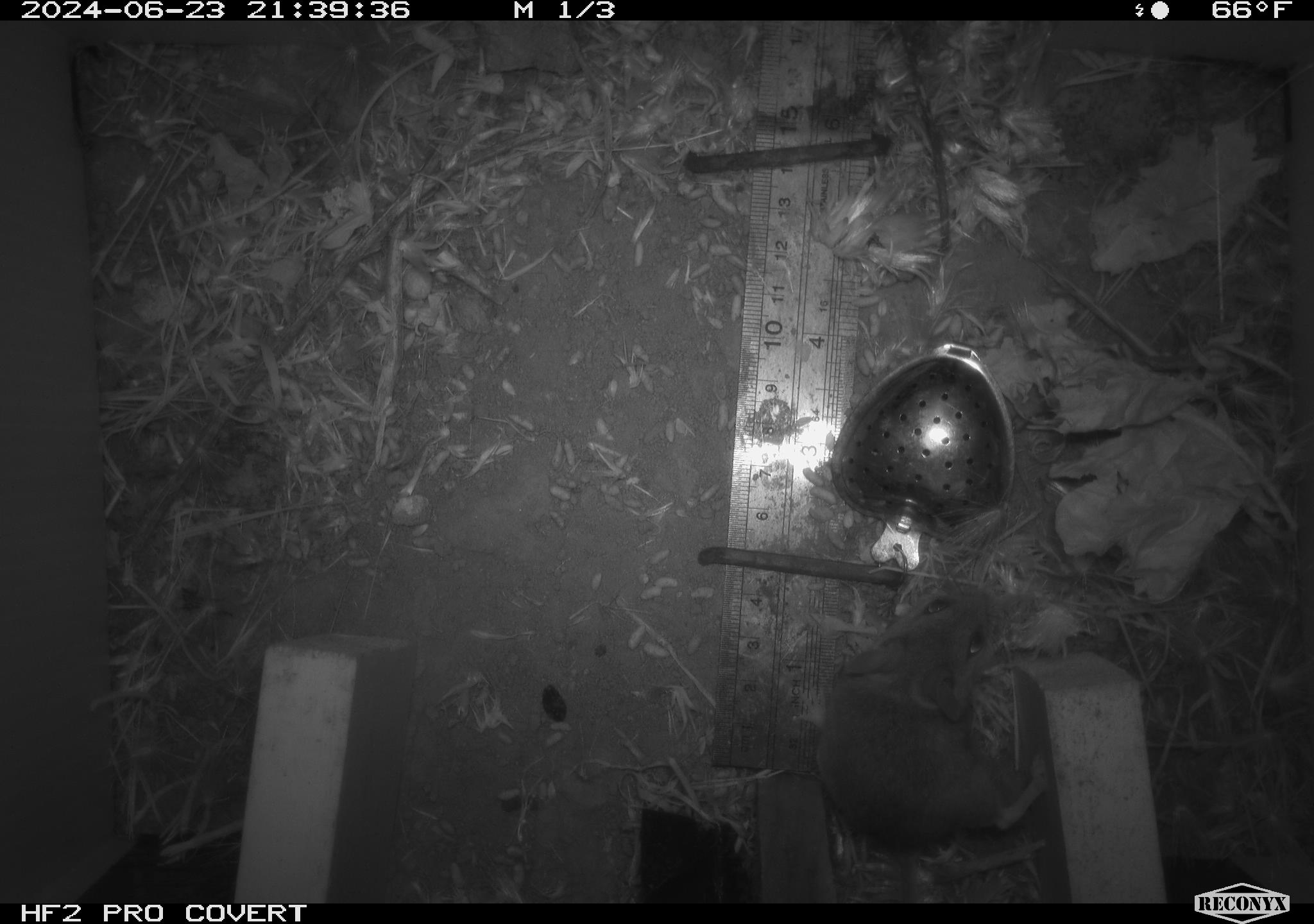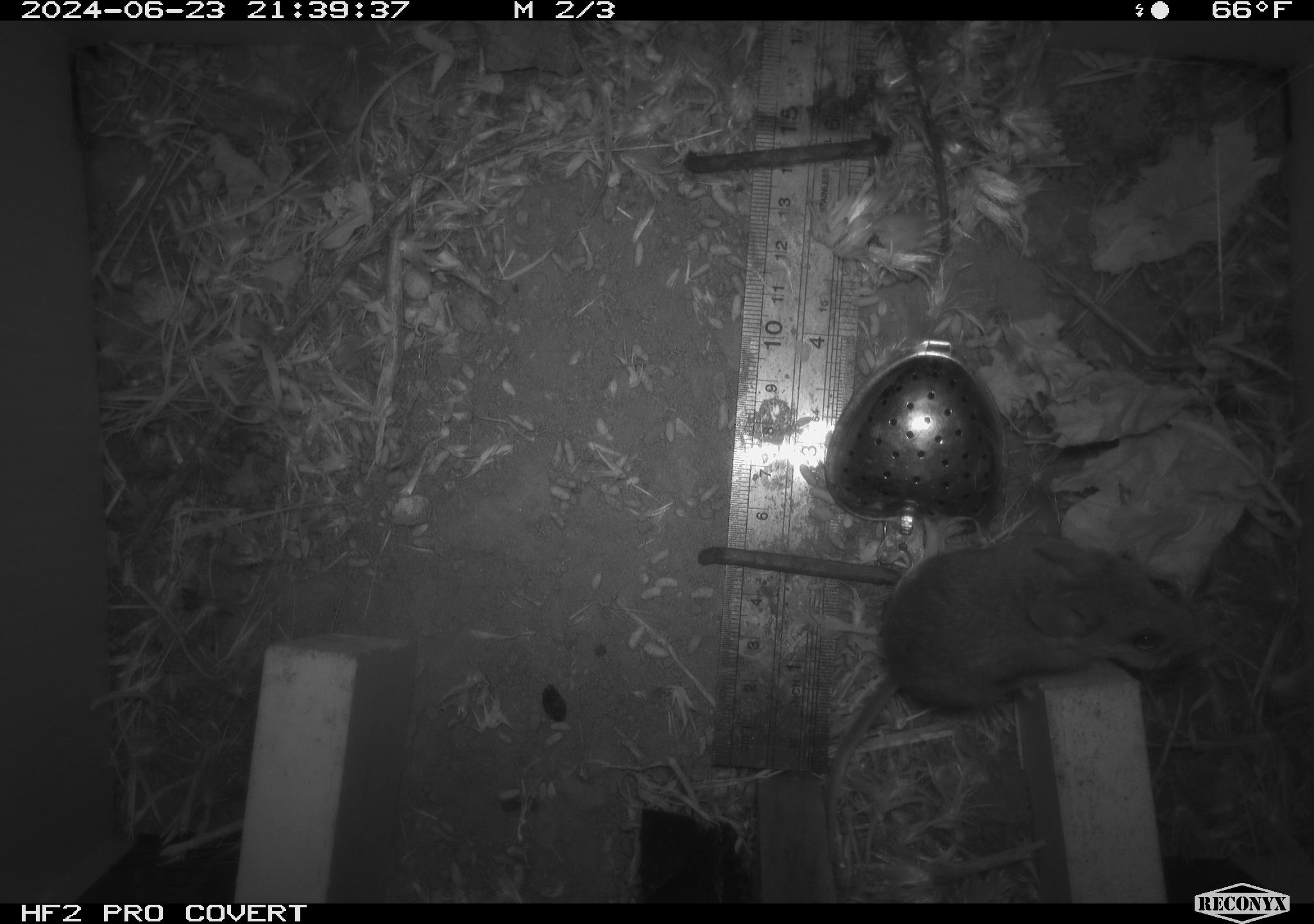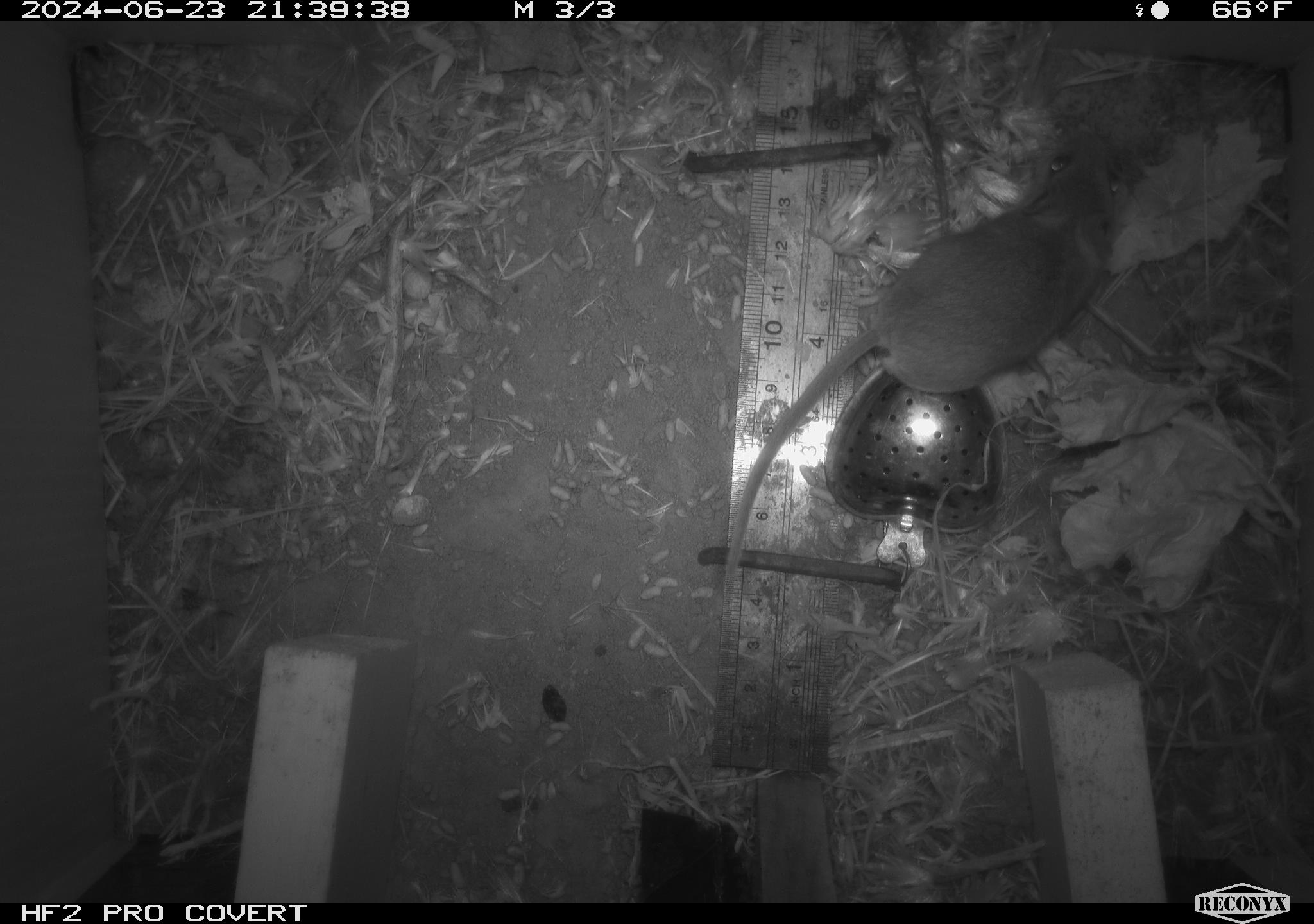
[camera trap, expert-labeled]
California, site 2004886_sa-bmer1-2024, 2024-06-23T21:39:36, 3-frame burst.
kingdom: Animalia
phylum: Chordata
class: Mammalia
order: Rodentia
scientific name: Rodentia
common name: mouse species